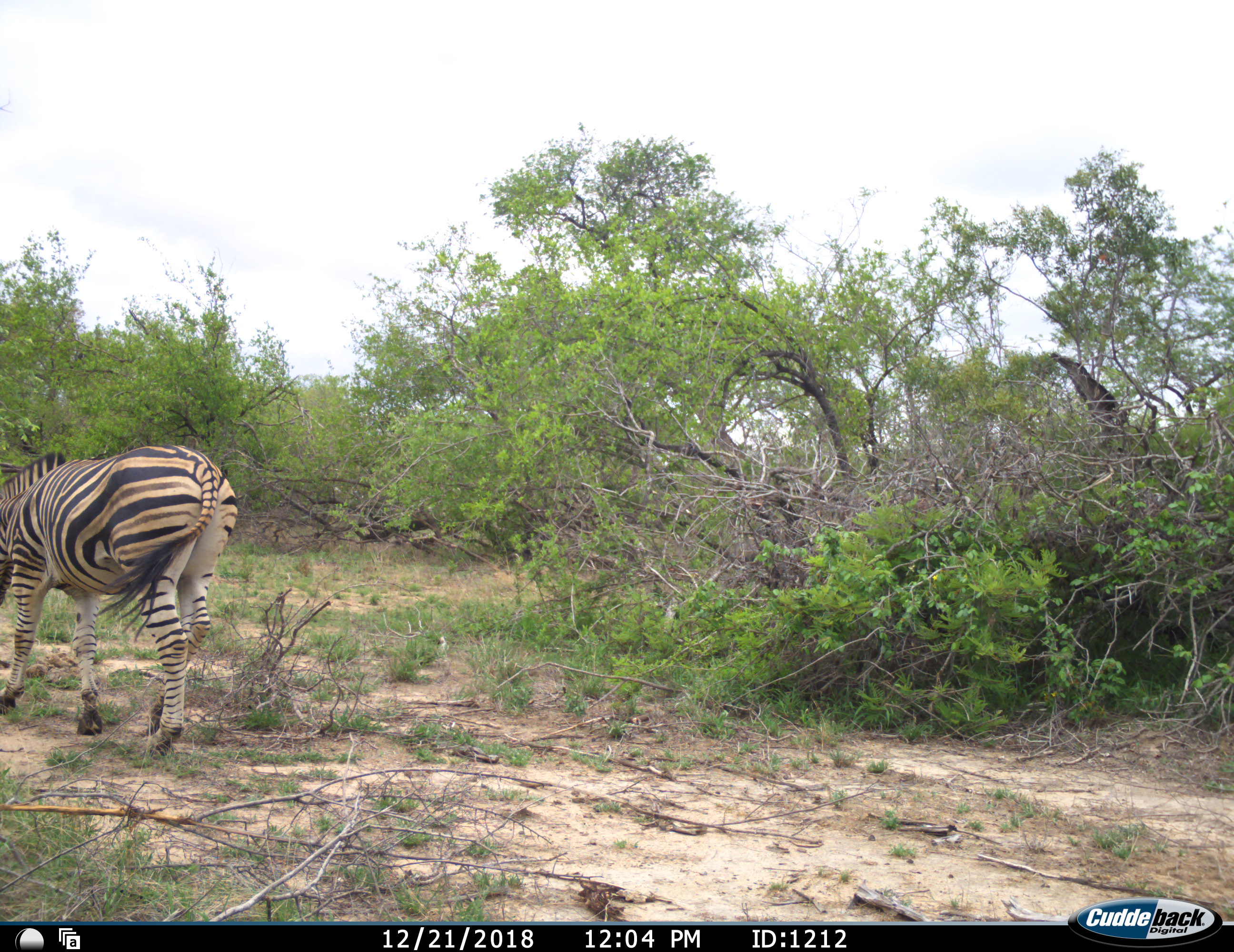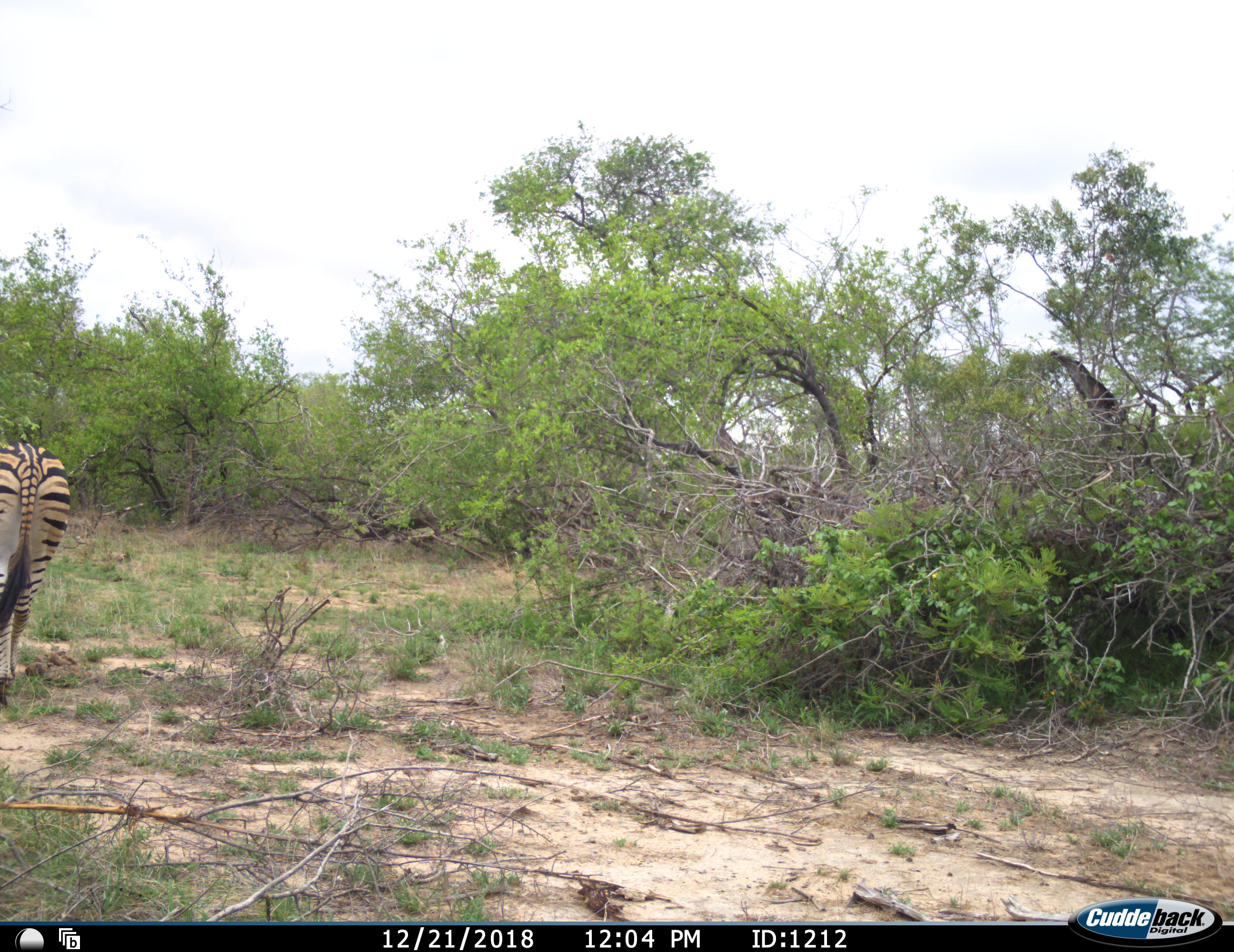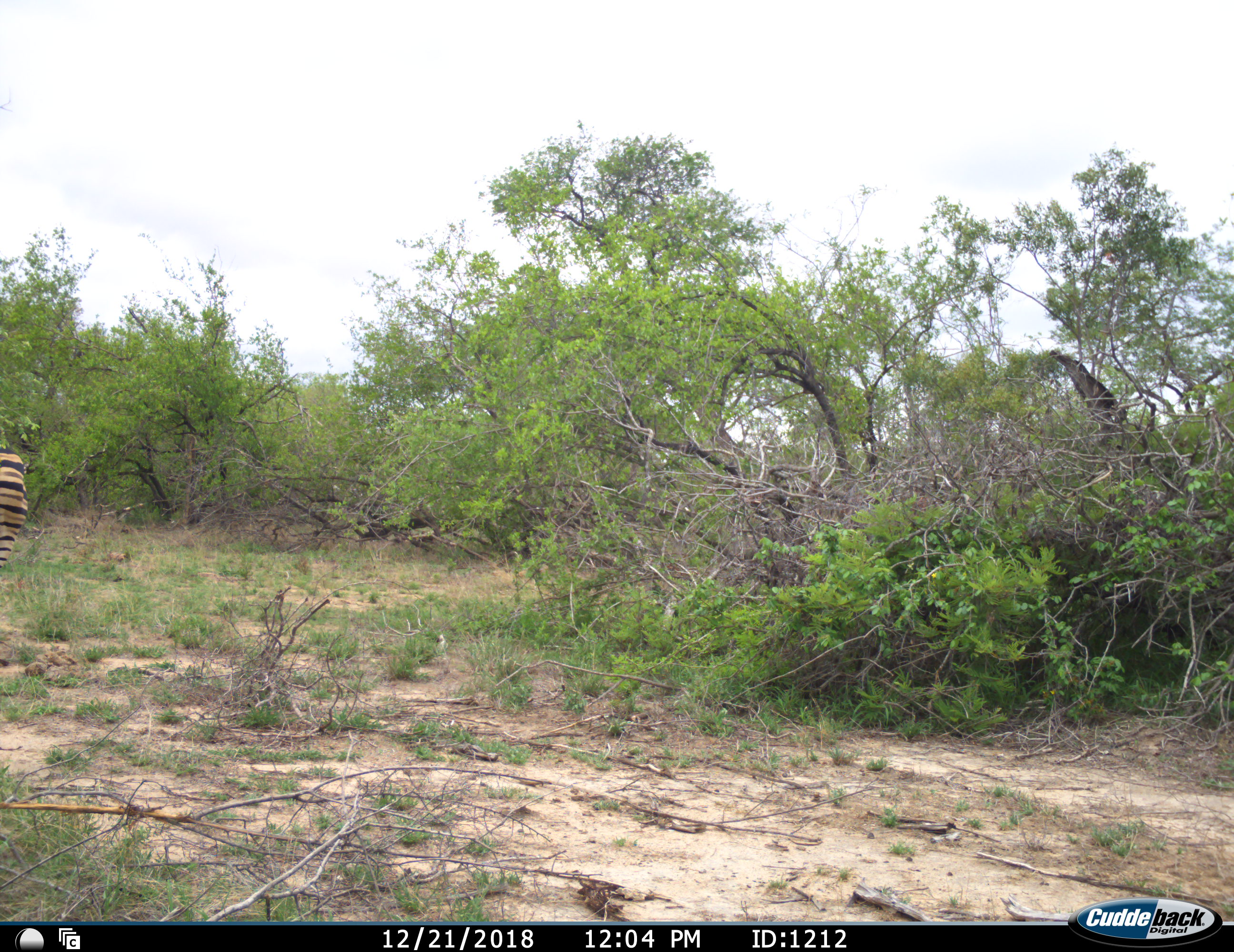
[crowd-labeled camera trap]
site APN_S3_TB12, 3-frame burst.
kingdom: Animalia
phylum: Chordata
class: Mammalia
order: Perissodactyla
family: Equidae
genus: Equus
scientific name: Equus quagga burchellii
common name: burchell's zebra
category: zebraburchells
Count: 1.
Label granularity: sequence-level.